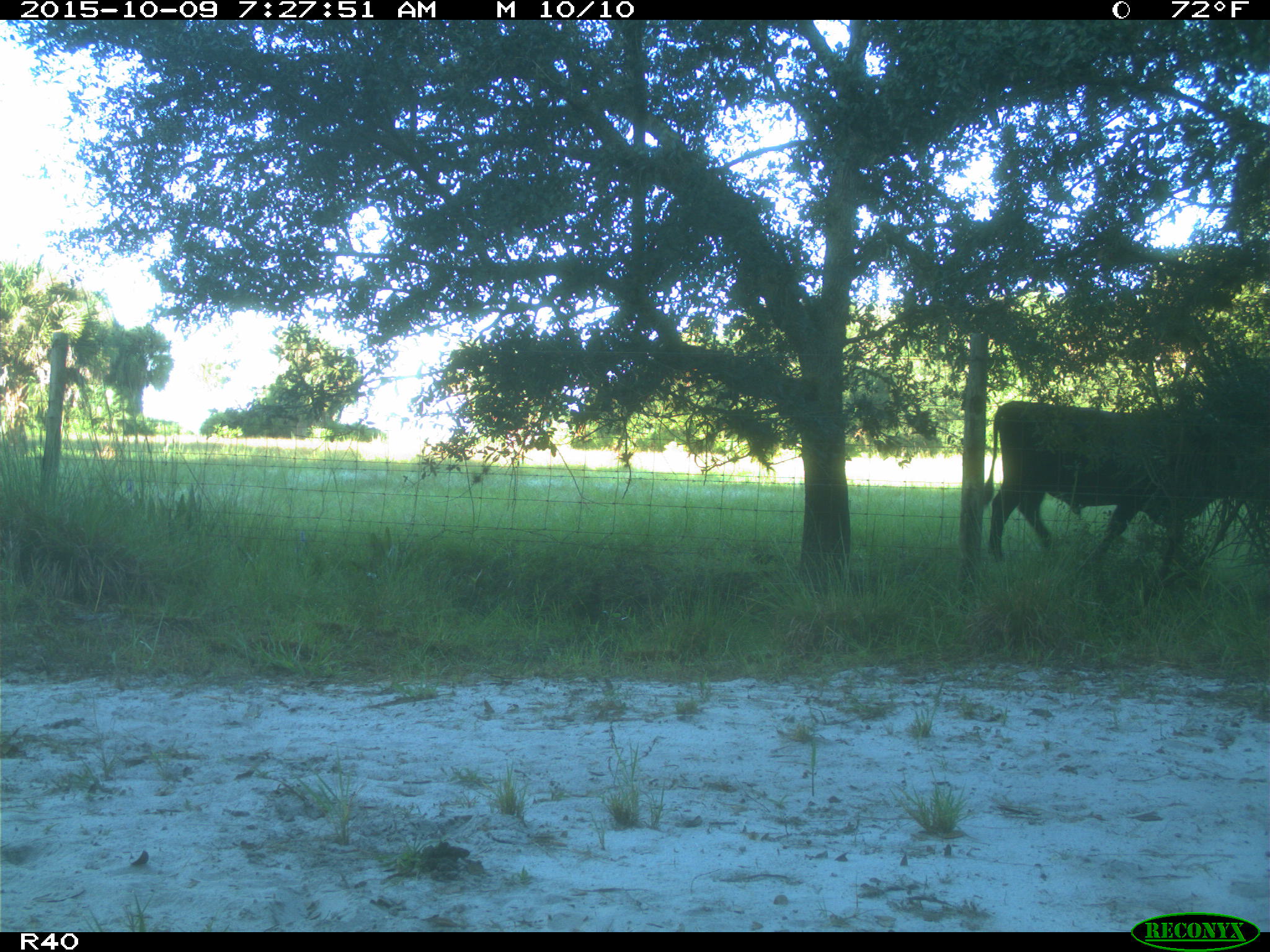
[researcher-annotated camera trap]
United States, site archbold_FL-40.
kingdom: Animalia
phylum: Chordata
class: Mammalia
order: Artiodactyla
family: Bovidae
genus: Bos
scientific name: Bos taurus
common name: domestic cow